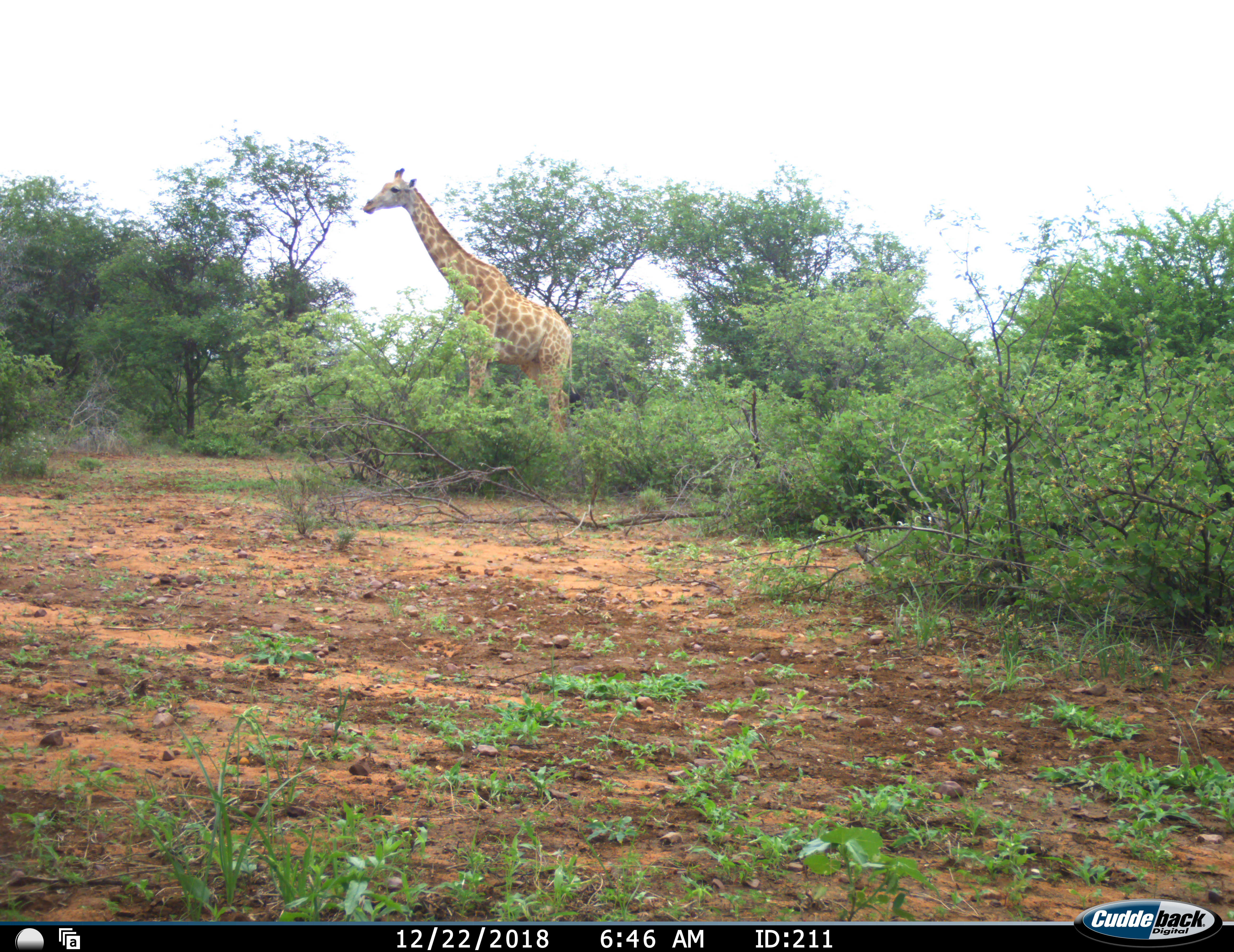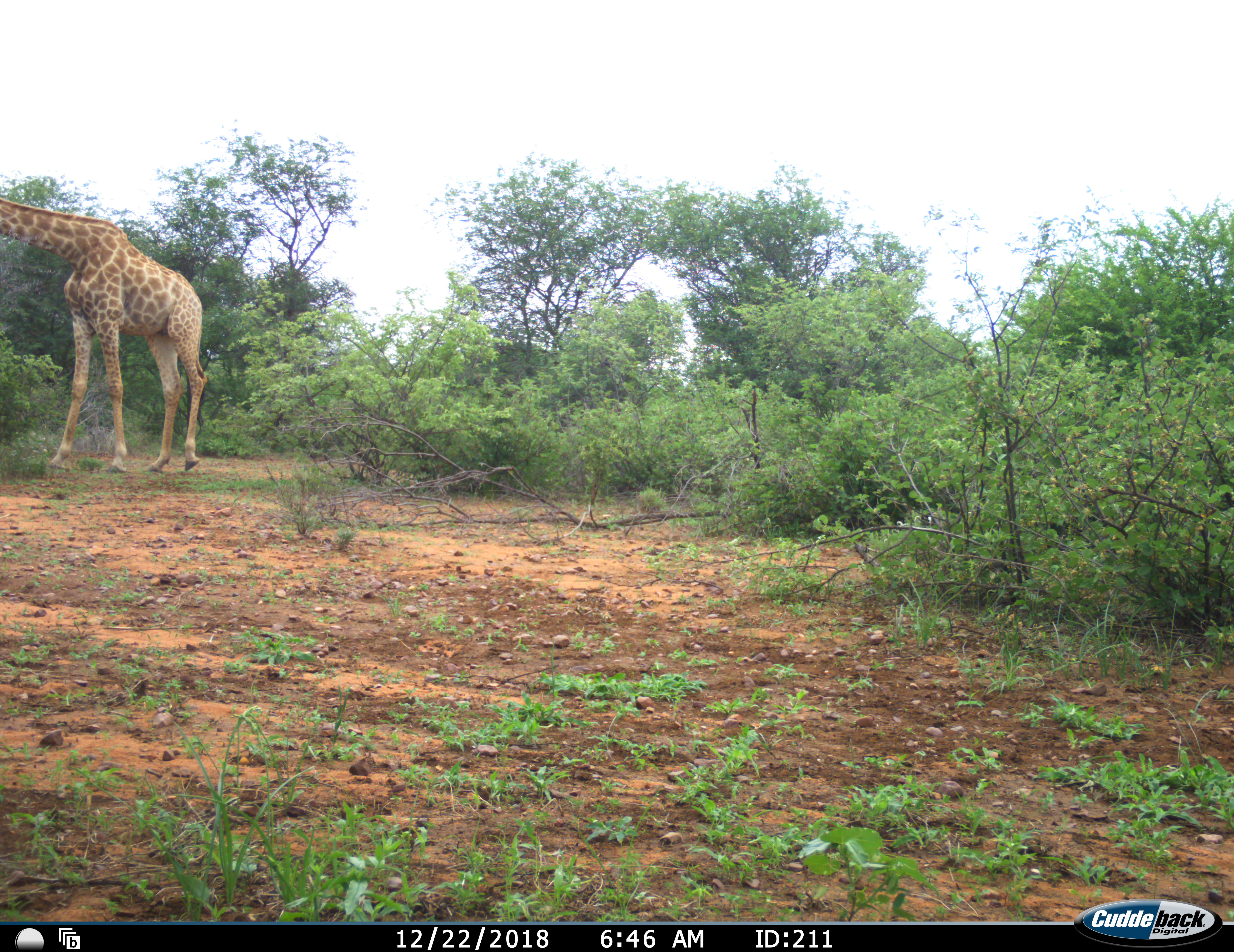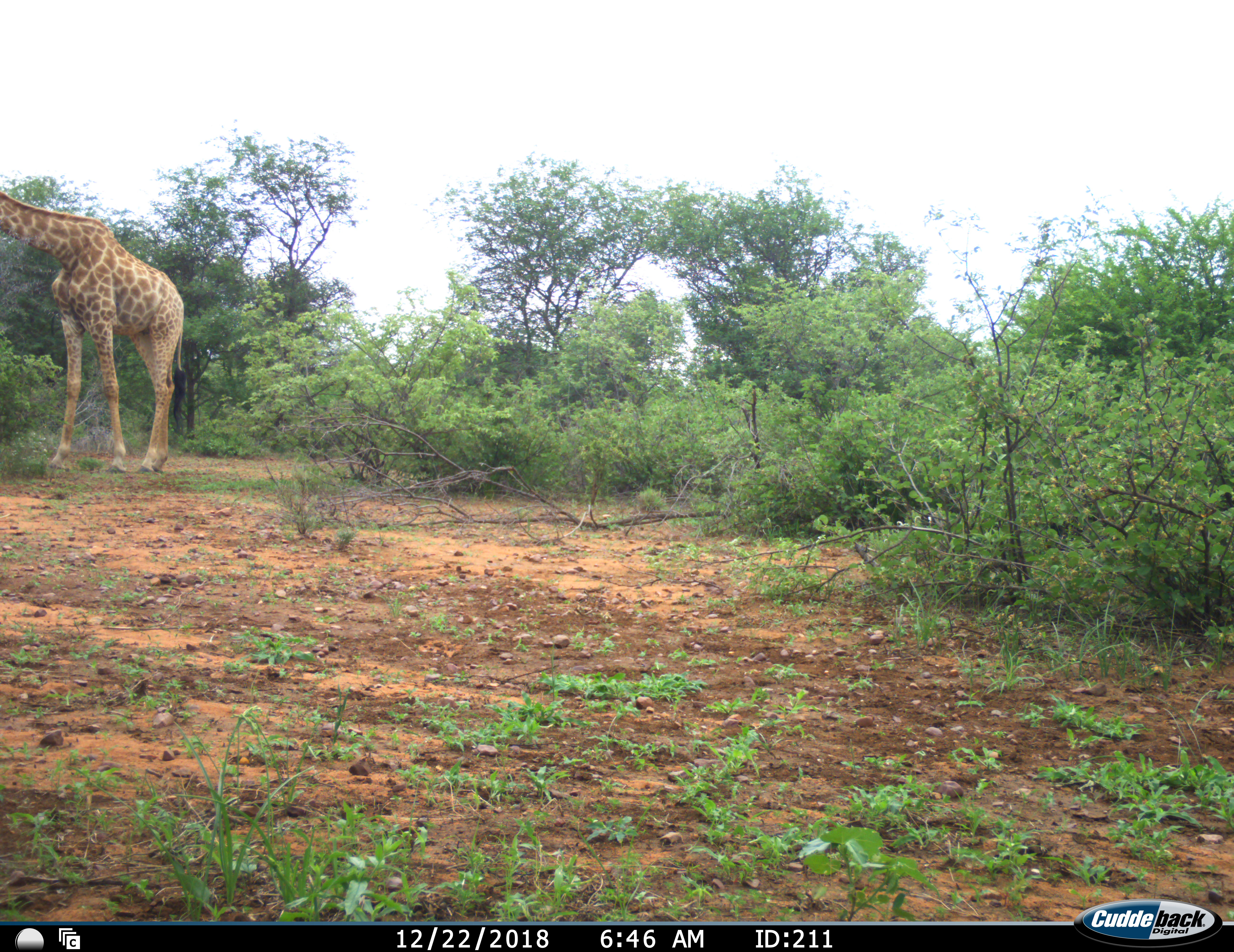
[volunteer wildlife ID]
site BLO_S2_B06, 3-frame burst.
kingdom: Animalia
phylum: Chordata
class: Mammalia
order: Artiodactyla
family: Giraffidae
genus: Giraffa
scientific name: Giraffa camelopardalis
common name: giraffe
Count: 1.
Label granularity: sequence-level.